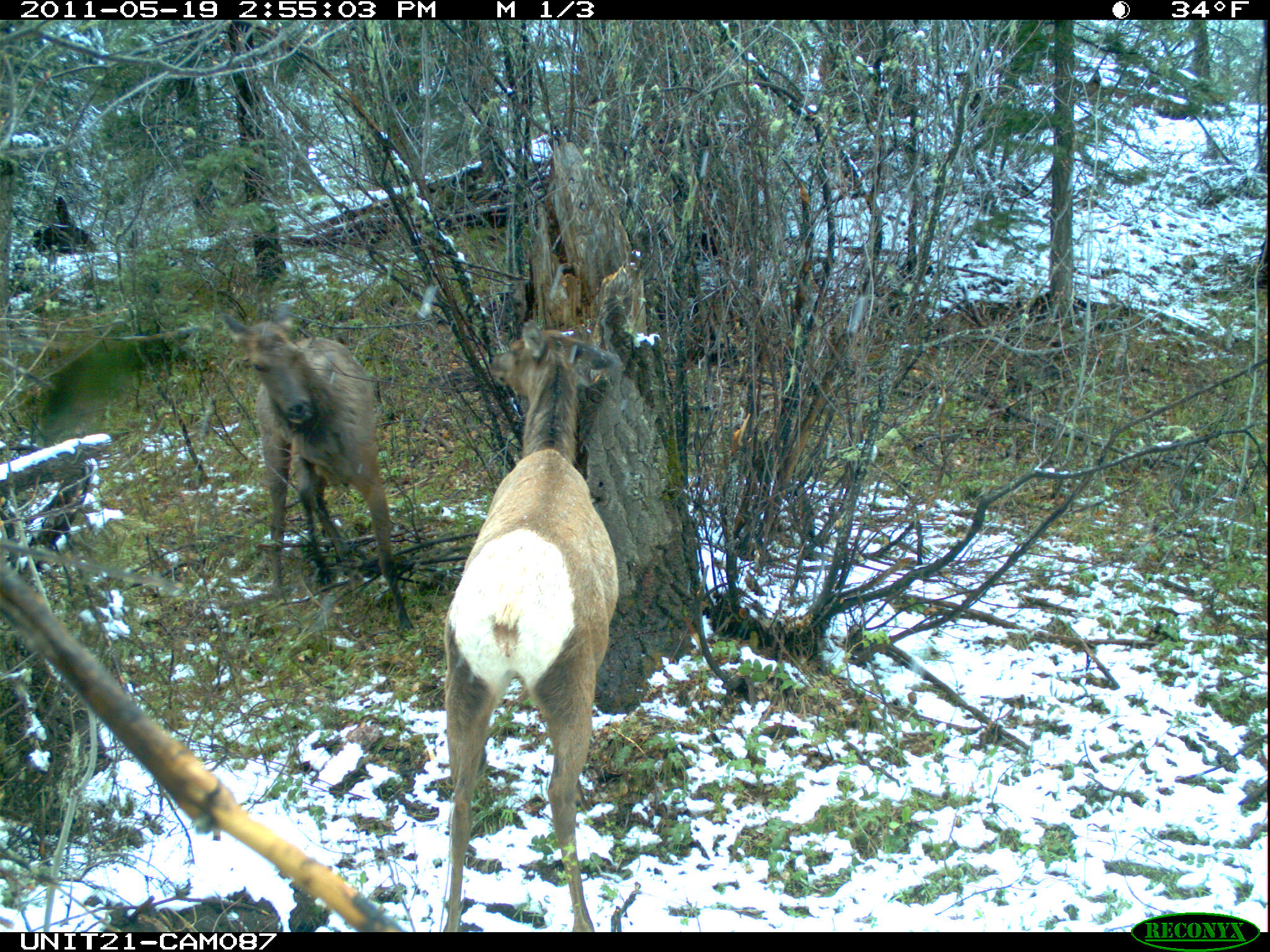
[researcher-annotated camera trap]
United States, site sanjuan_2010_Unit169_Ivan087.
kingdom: Animalia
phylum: Chordata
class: Mammalia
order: Artiodactyla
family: Cervidae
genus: Cervus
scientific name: Cervus elaphus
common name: red deer